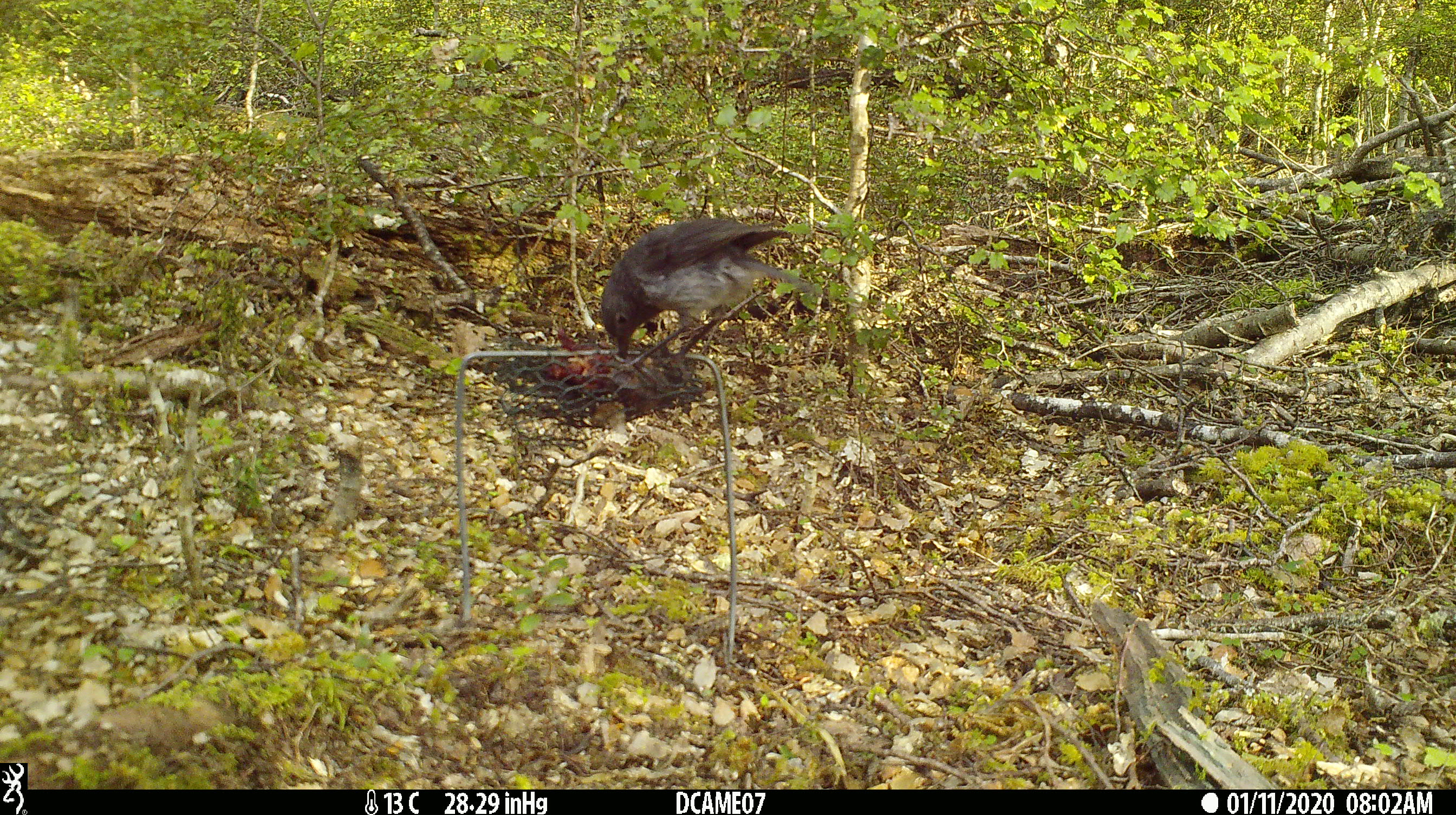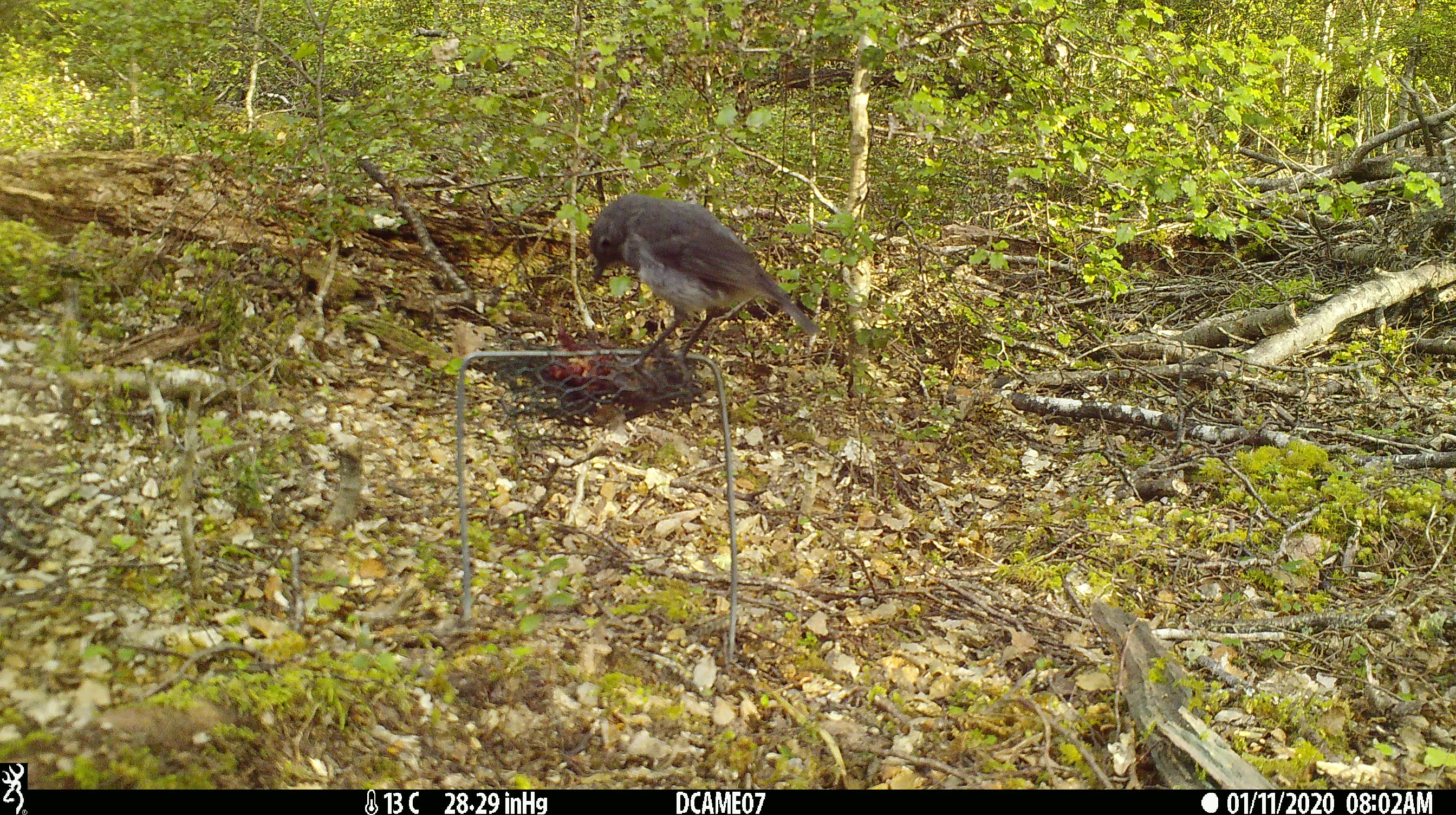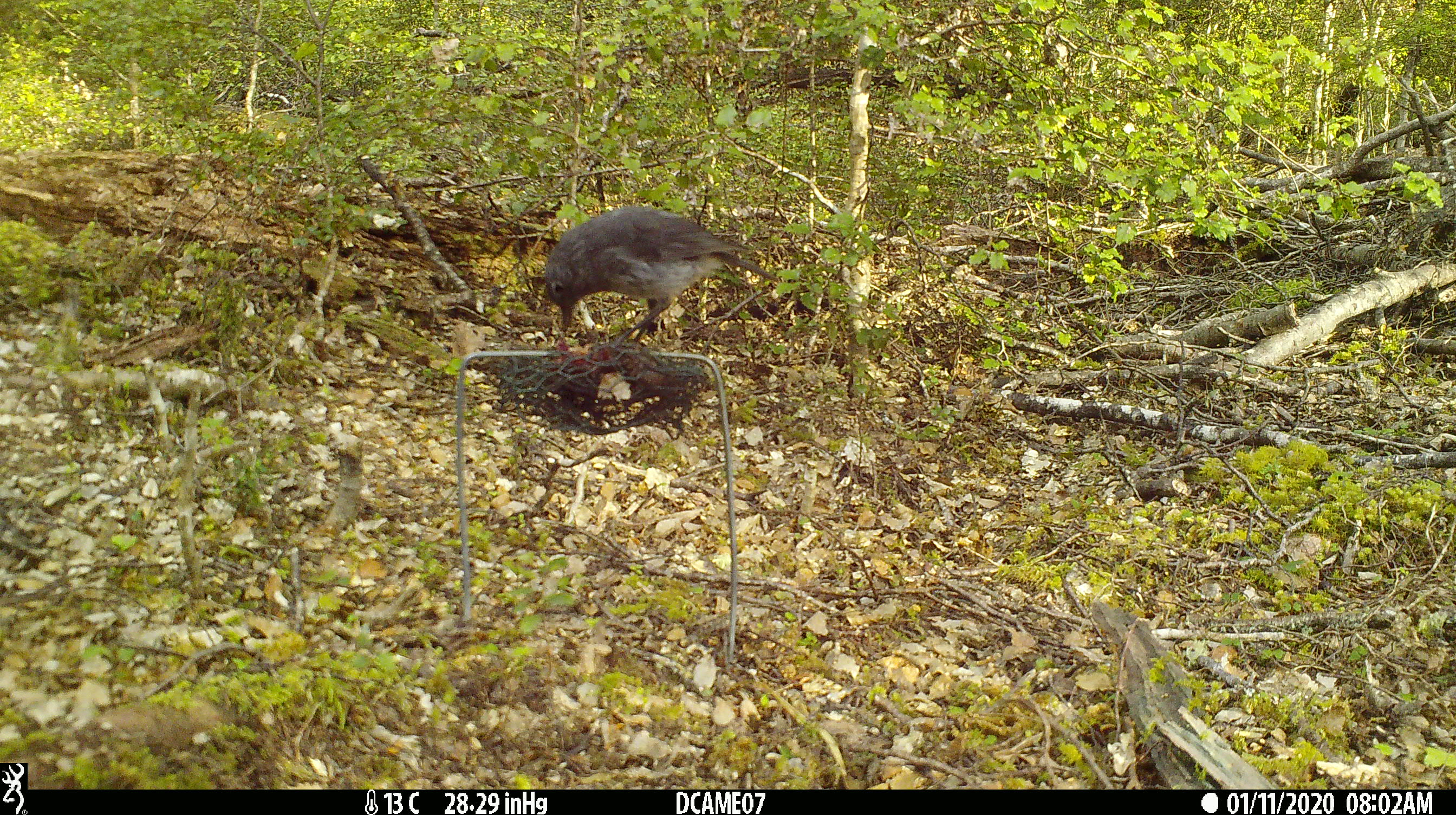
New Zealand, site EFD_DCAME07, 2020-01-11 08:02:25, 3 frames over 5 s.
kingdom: Animalia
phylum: Chordata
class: Aves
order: Passeriformes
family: Petroicidae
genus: Petroica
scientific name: Petroica australis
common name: new zealand robin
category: robin